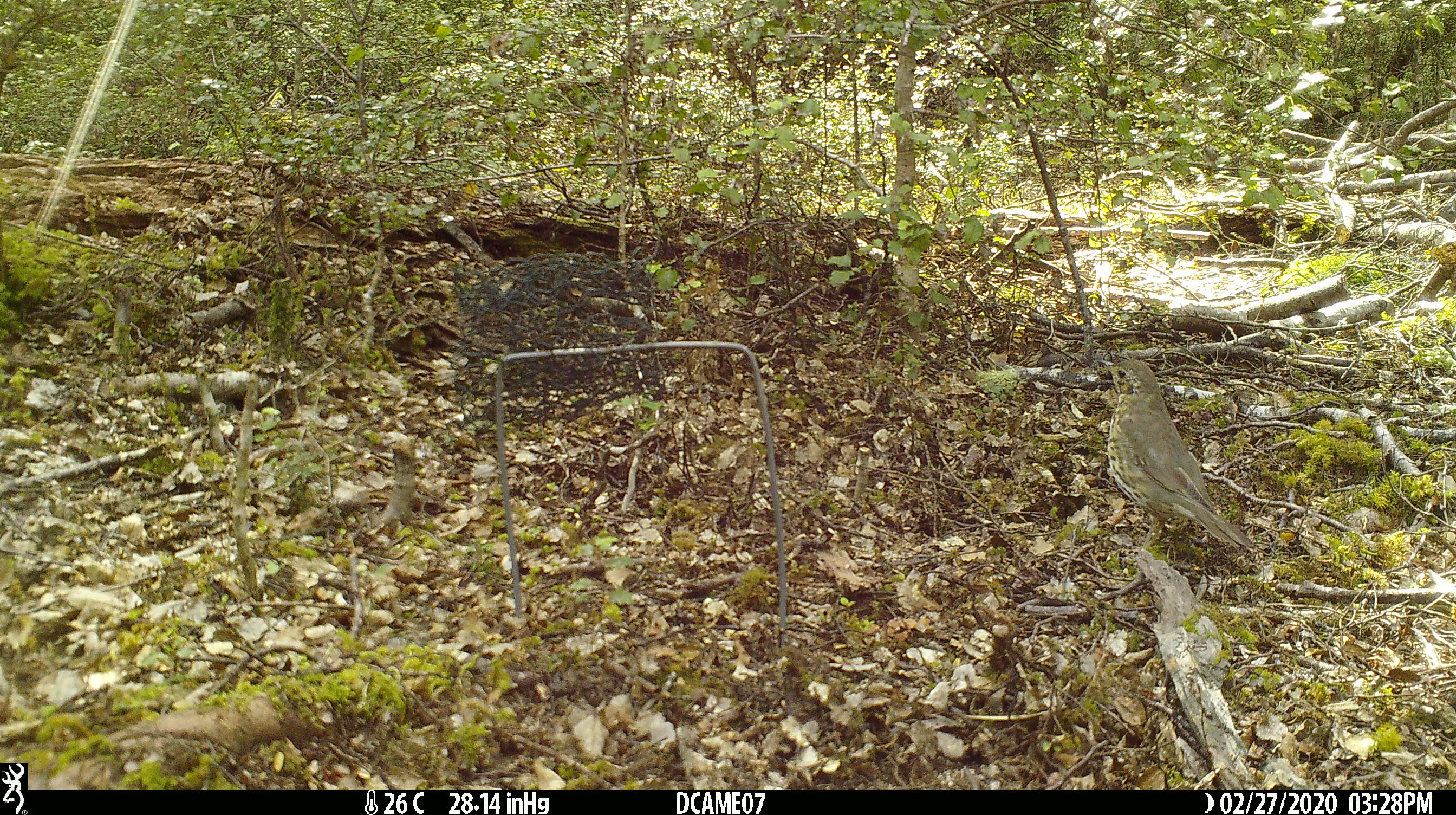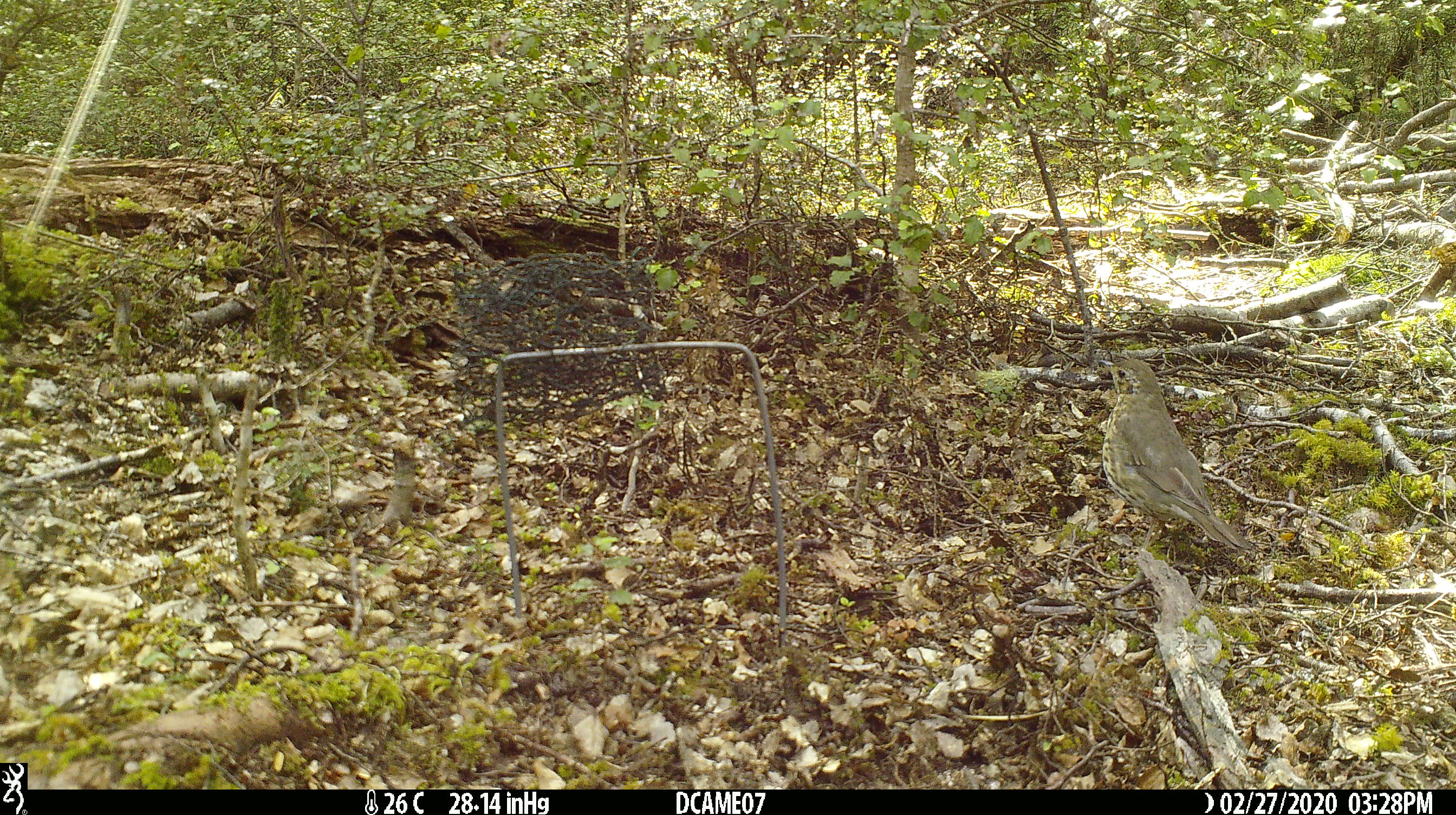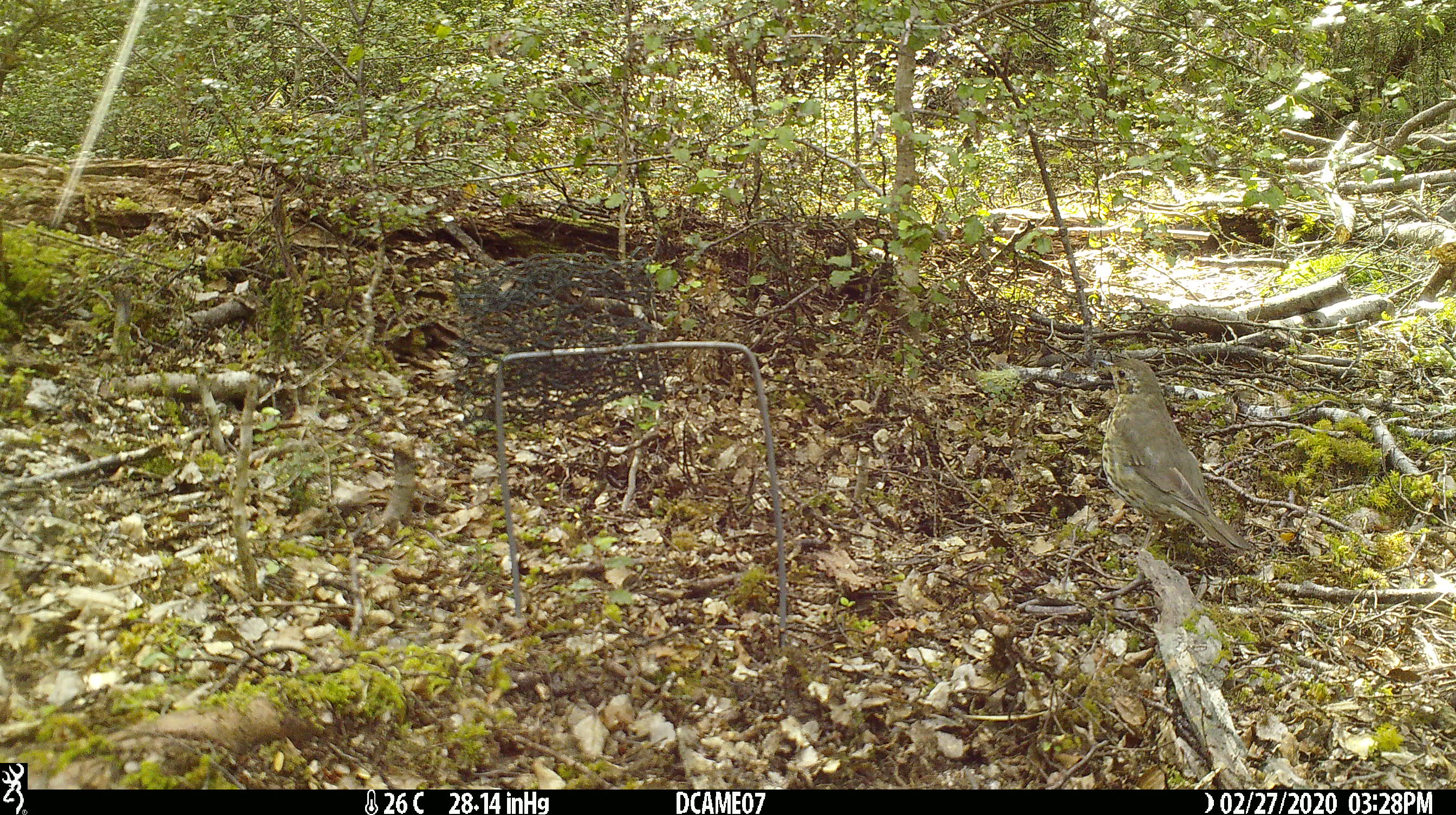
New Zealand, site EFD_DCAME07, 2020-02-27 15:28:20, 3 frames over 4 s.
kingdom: Animalia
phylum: Chordata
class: Aves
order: Passeriformes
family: Turdidae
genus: Turdus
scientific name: Turdus philomelos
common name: song thrush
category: thrush